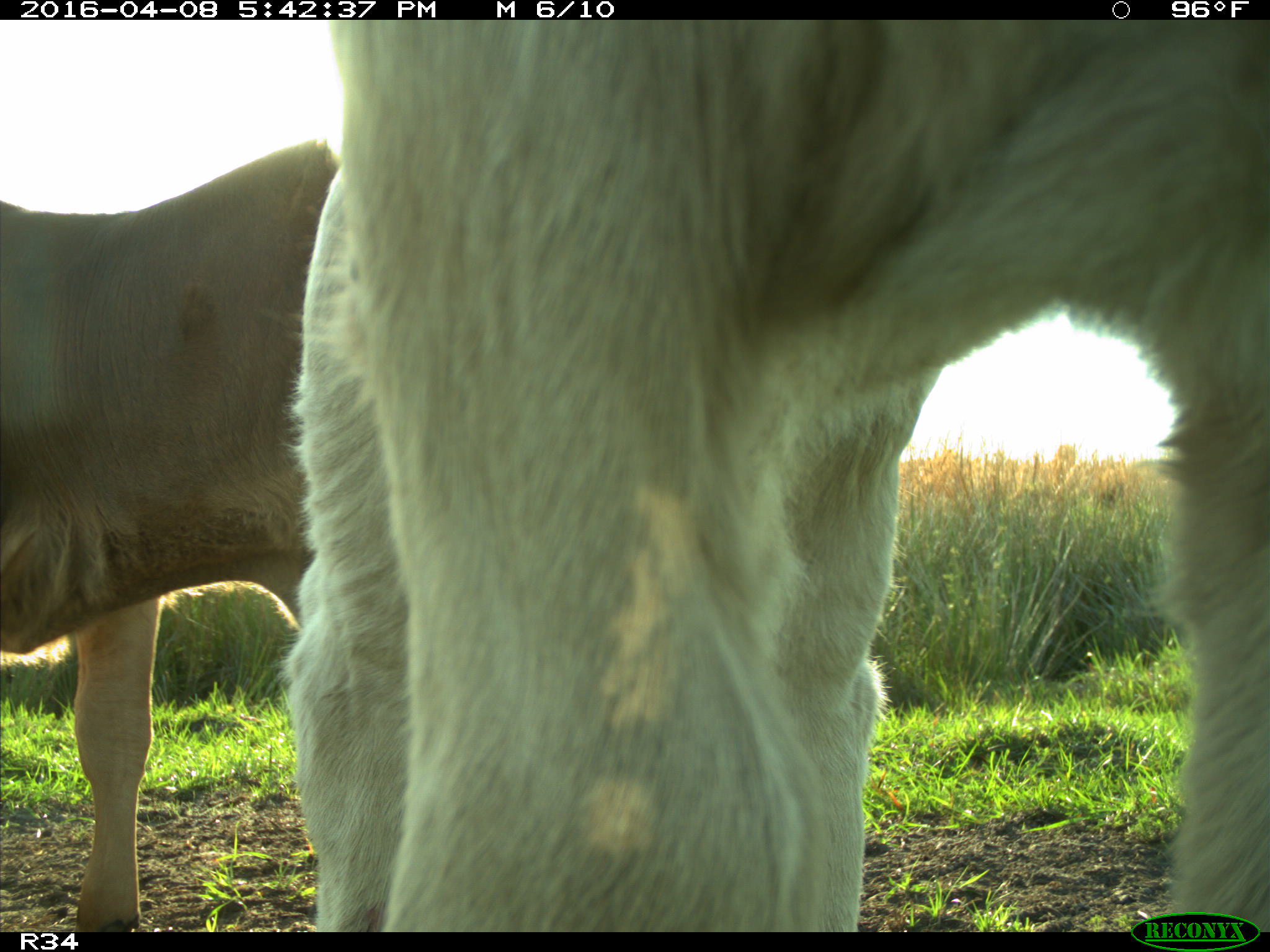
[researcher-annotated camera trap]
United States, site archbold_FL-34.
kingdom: Animalia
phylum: Chordata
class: Mammalia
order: Artiodactyla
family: Bovidae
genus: Bos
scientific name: Bos taurus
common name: domestic cow